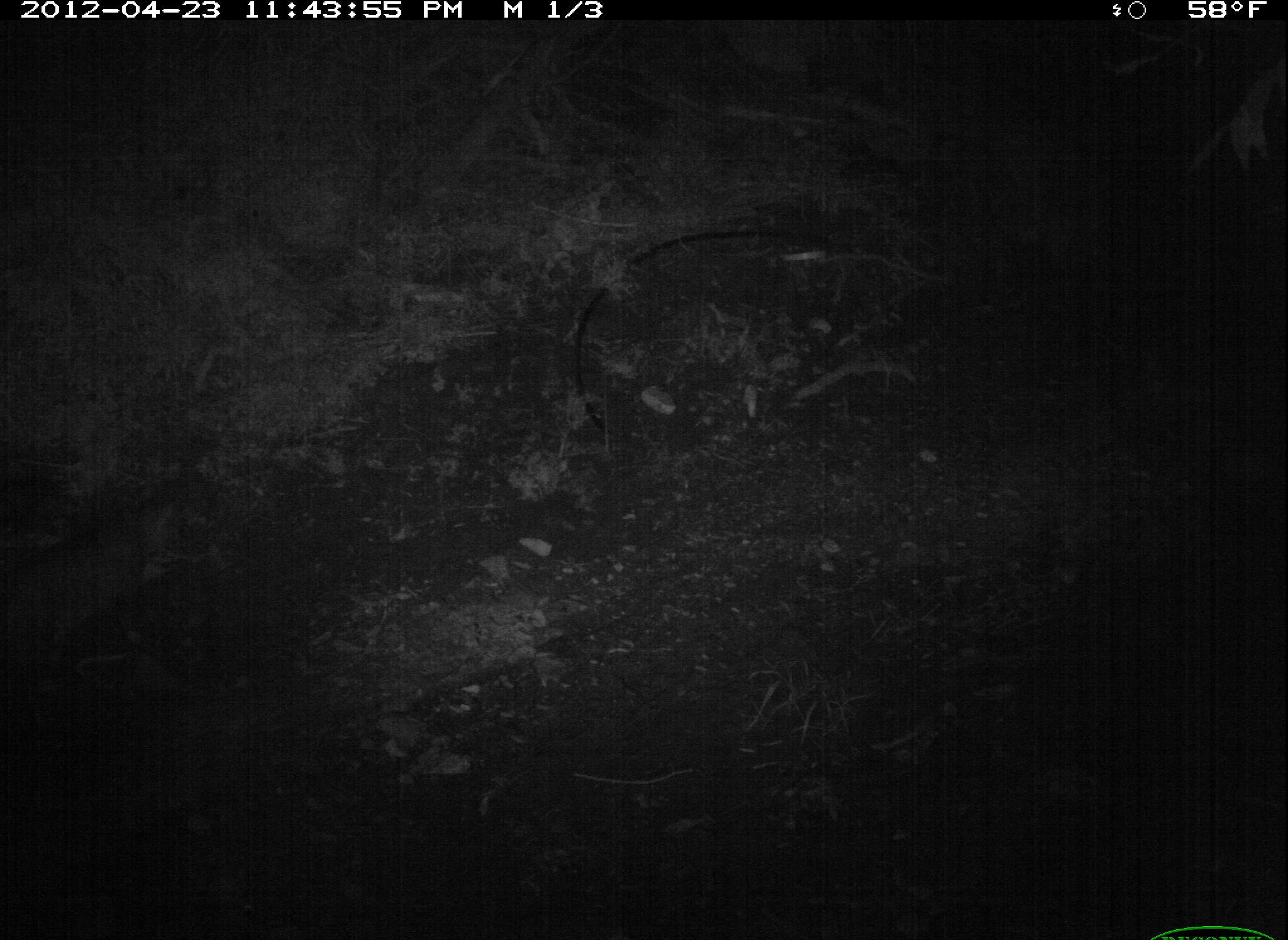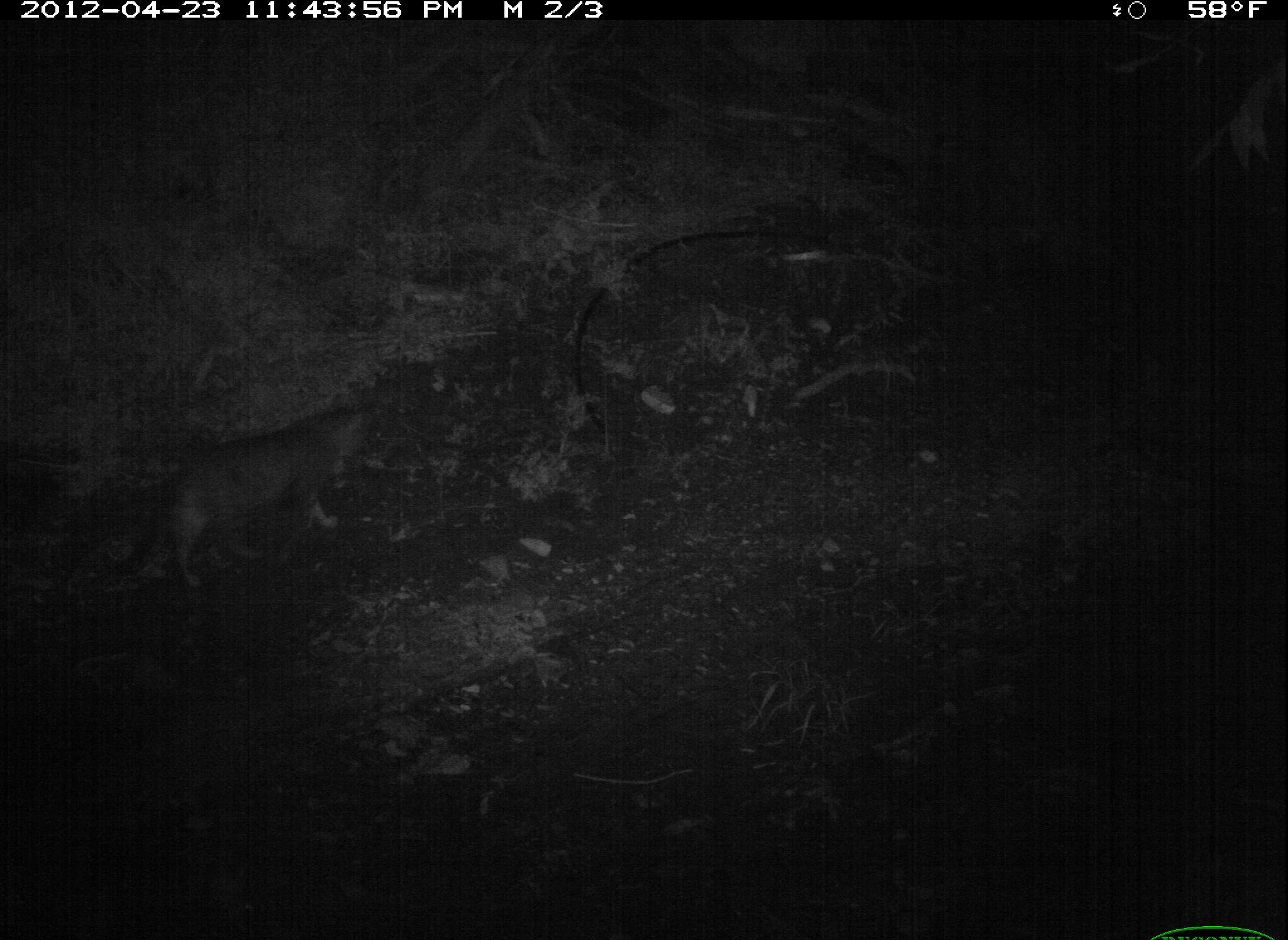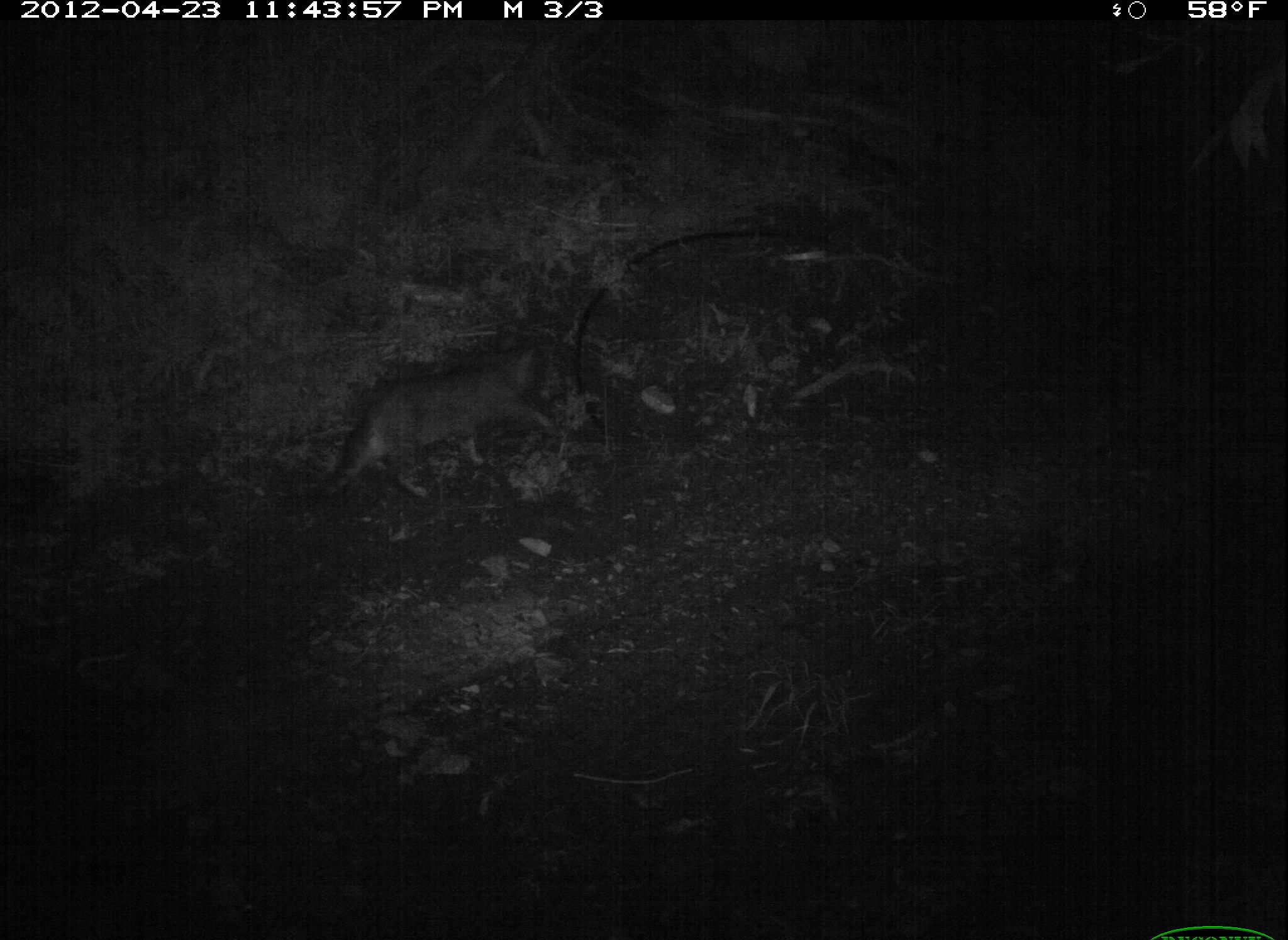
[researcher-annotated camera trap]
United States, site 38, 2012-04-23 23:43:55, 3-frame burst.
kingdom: Animalia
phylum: Chordata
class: Mammalia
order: Carnivora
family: Felidae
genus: Felis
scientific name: Felis catus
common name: cat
Cat (Felis catus).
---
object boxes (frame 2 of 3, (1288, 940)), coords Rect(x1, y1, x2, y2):
cat: Rect(100, 380, 396, 606)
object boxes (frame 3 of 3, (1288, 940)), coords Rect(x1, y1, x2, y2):
cat: Rect(310, 324, 570, 509)